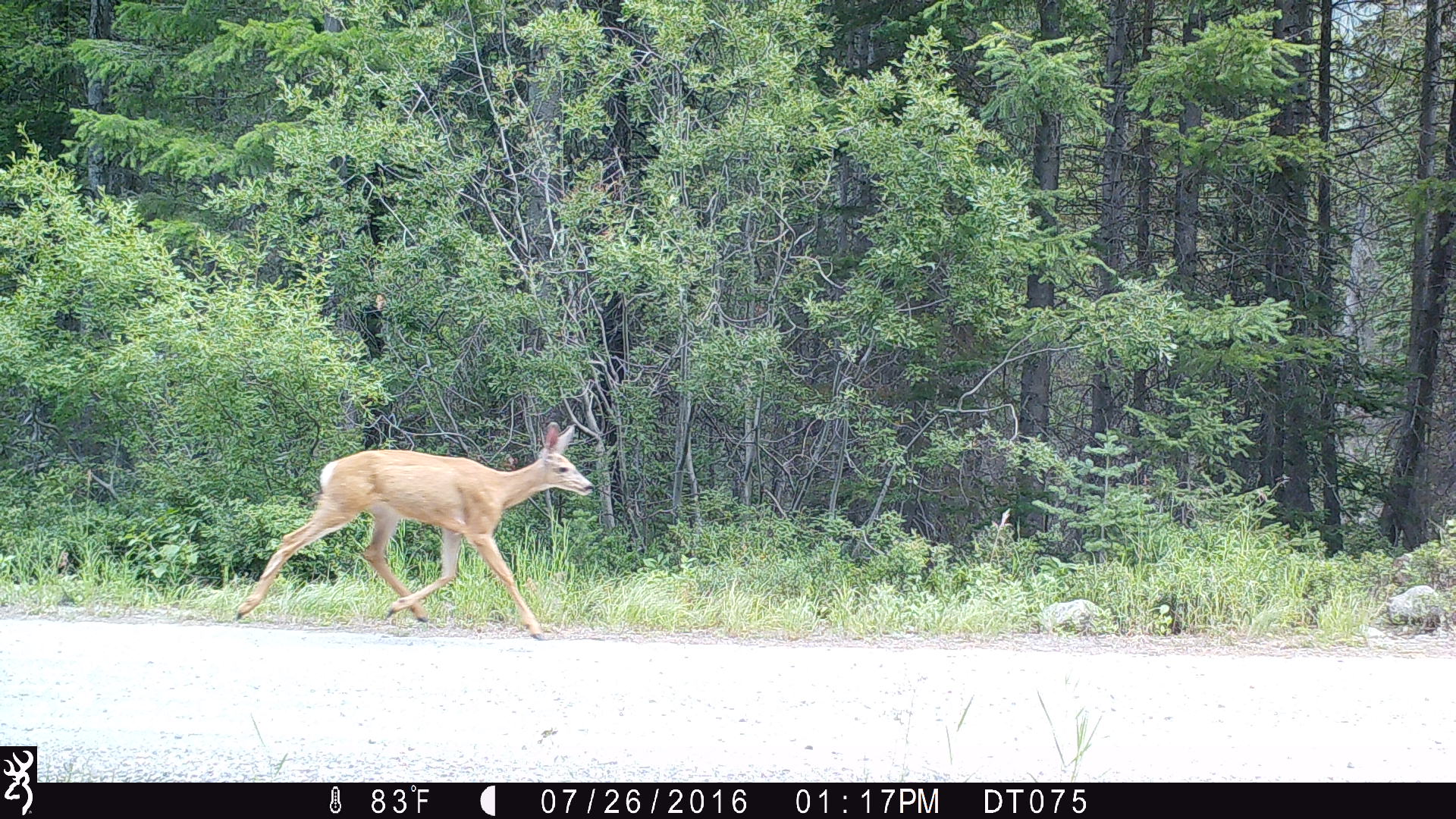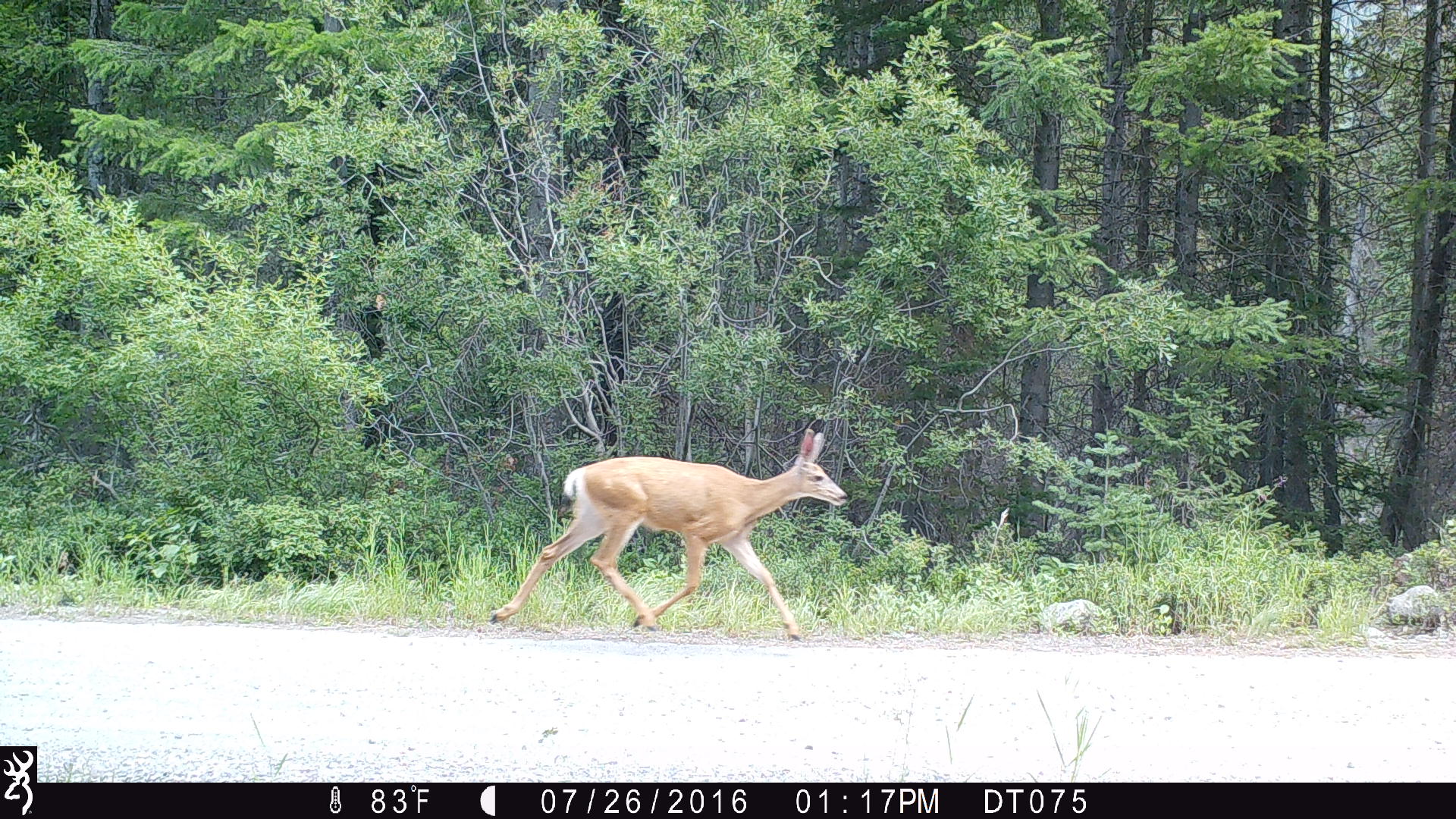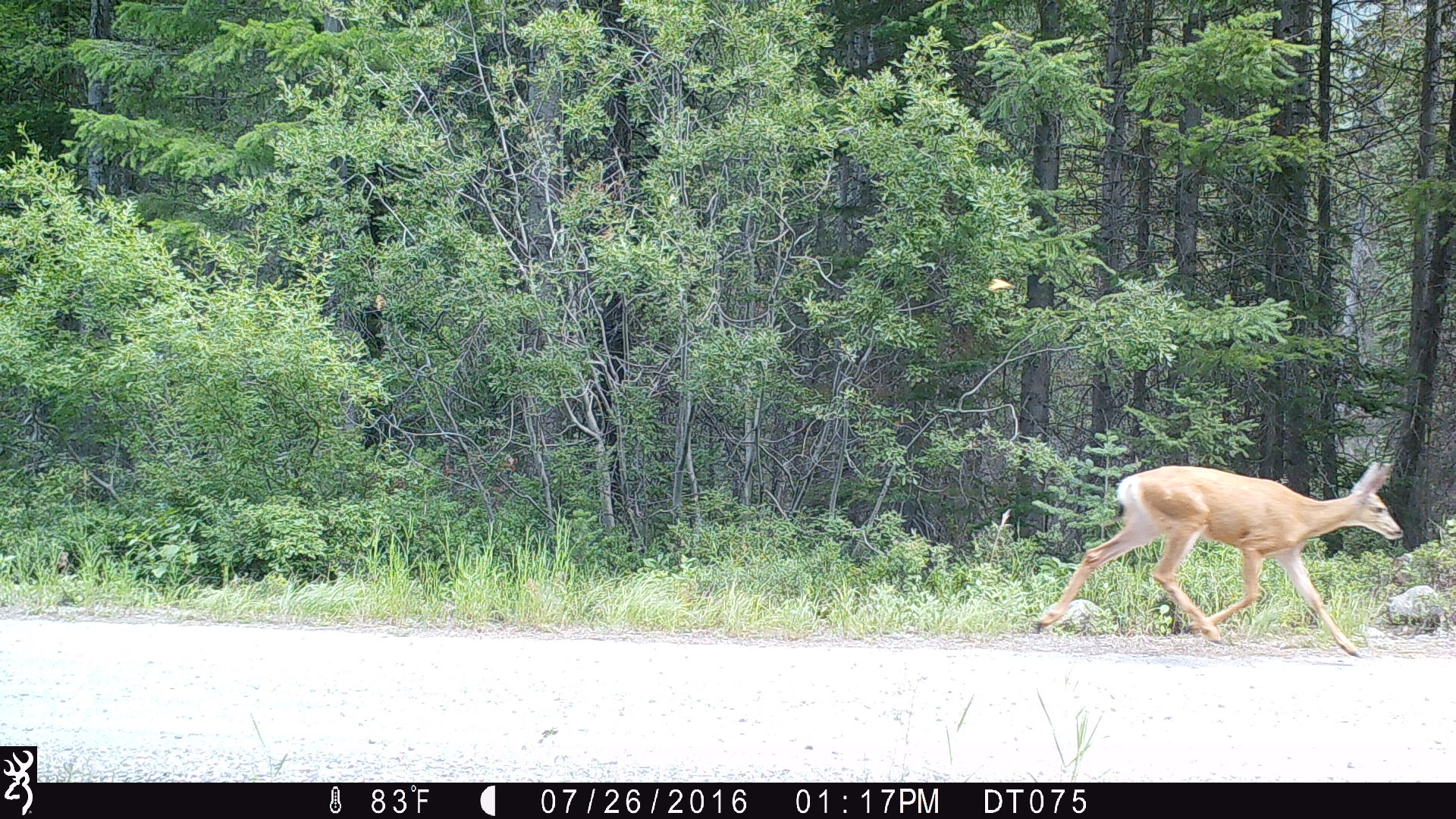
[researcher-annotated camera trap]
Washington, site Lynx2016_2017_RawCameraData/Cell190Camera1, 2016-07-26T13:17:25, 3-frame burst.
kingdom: Animalia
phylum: Chordata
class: Mammalia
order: Artiodactyla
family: Cervidae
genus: Odocoileus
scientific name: Odocoileus hemionus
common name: mule deer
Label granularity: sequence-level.